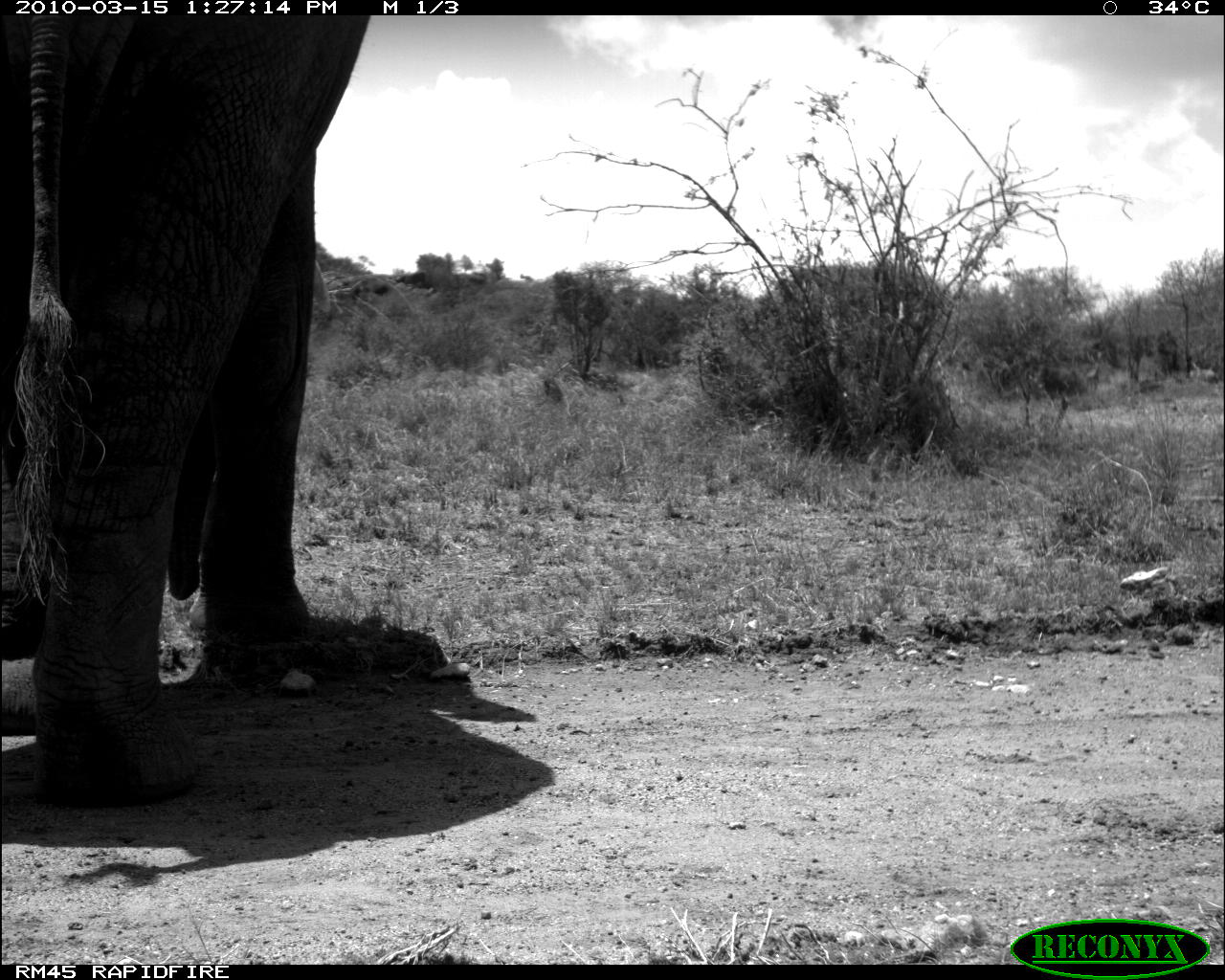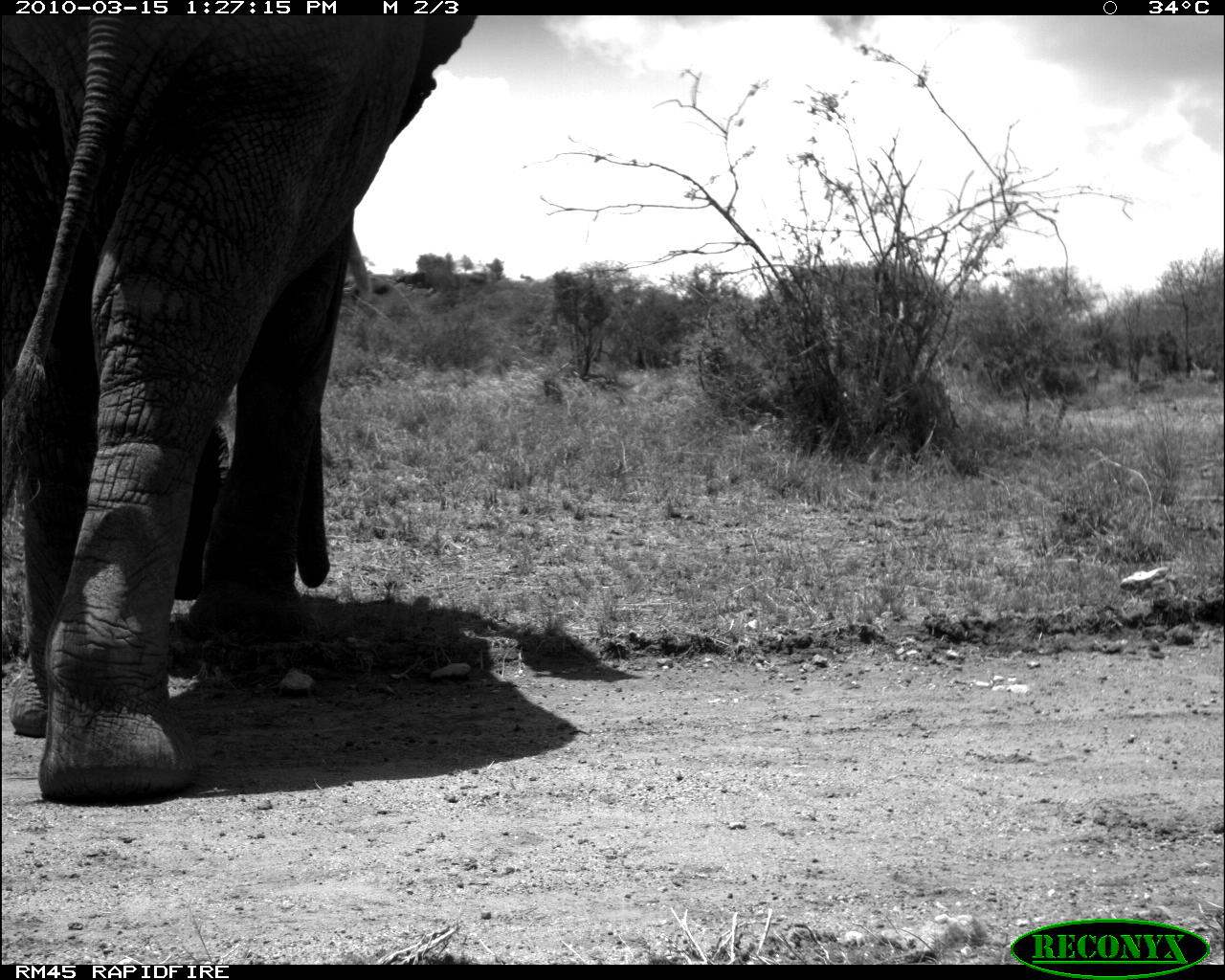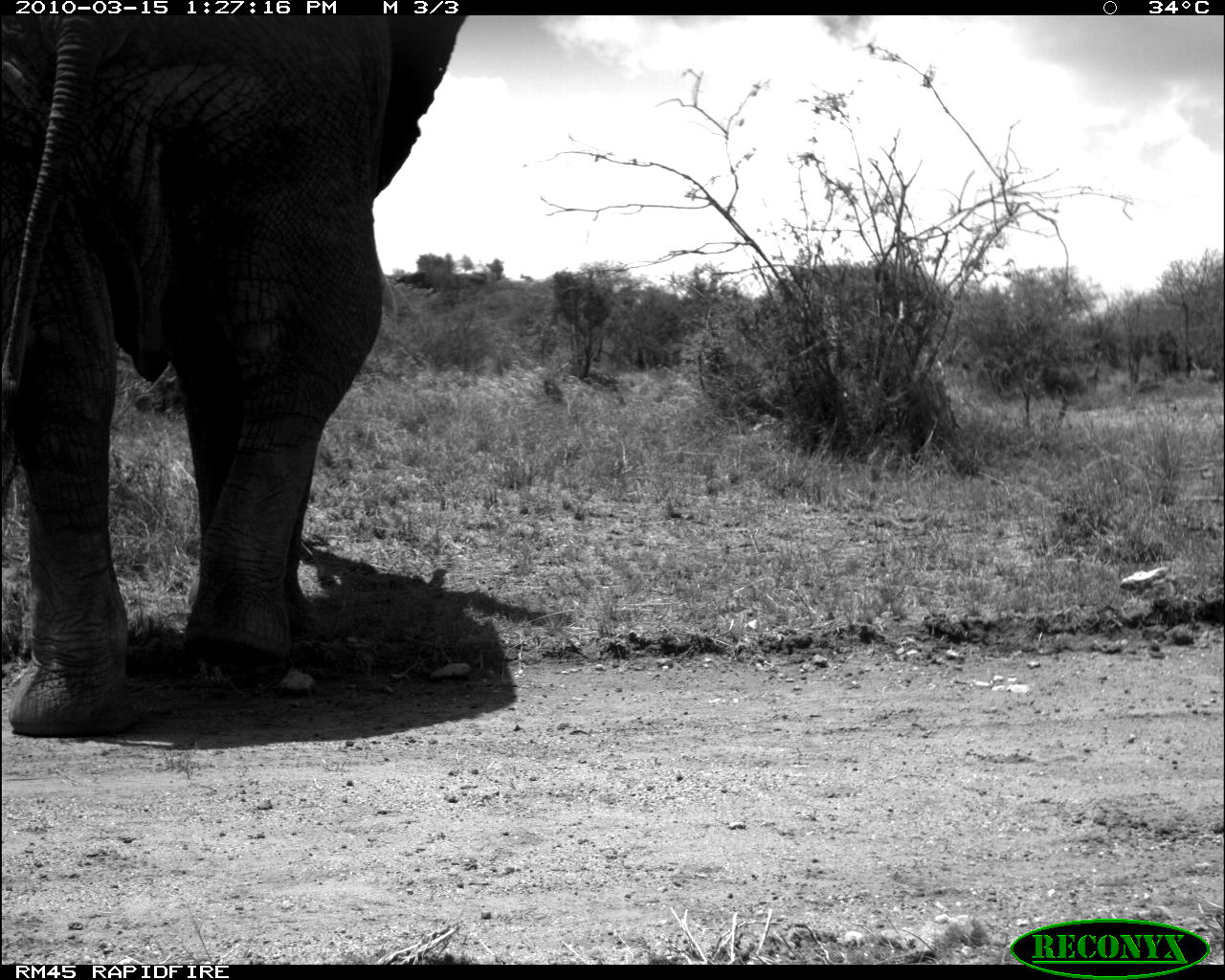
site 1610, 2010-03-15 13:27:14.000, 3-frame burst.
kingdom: Animalia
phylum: Chordata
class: Mammalia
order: Proboscidea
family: Elephantidae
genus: Loxodonta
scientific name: Loxodonta africana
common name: african bush elephant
Loxodonta africana (african bush elephant), count 1.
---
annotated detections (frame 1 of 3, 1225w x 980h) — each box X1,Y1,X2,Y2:
loxodonta africana: 0,15,371,812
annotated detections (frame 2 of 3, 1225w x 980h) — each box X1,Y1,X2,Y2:
loxodonta africana: 0,14,478,803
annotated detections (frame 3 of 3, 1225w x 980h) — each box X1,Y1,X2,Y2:
loxodonta africana: 0,12,468,740